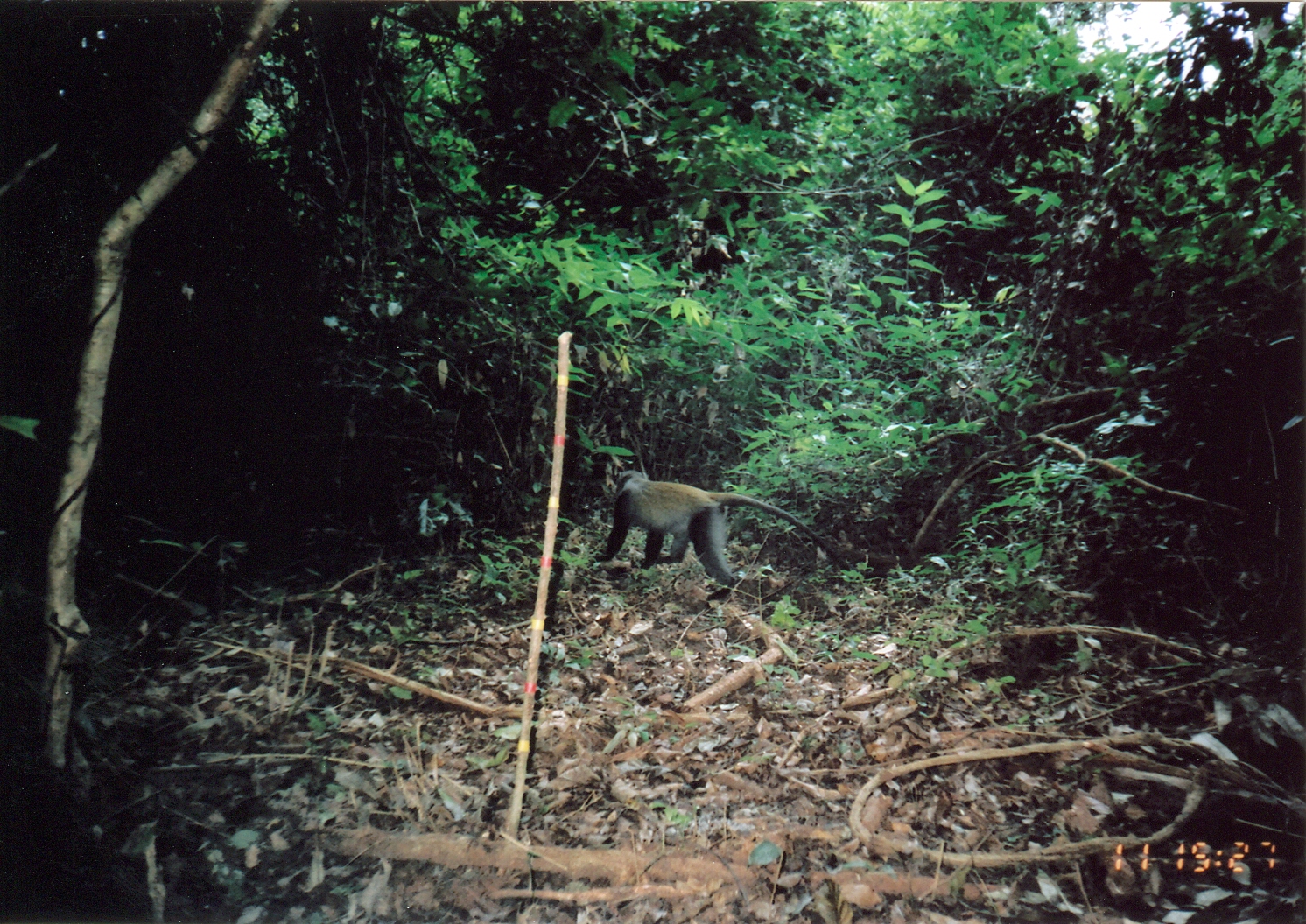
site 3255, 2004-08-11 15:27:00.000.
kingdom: Animalia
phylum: Chordata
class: Mammalia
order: Primates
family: Cercopithecidae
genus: Cercopithecus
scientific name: Cercopithecus mitis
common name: blue monkey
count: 1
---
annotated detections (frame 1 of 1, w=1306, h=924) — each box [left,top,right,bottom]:
cercopithecus mitis: [591,467,851,589]